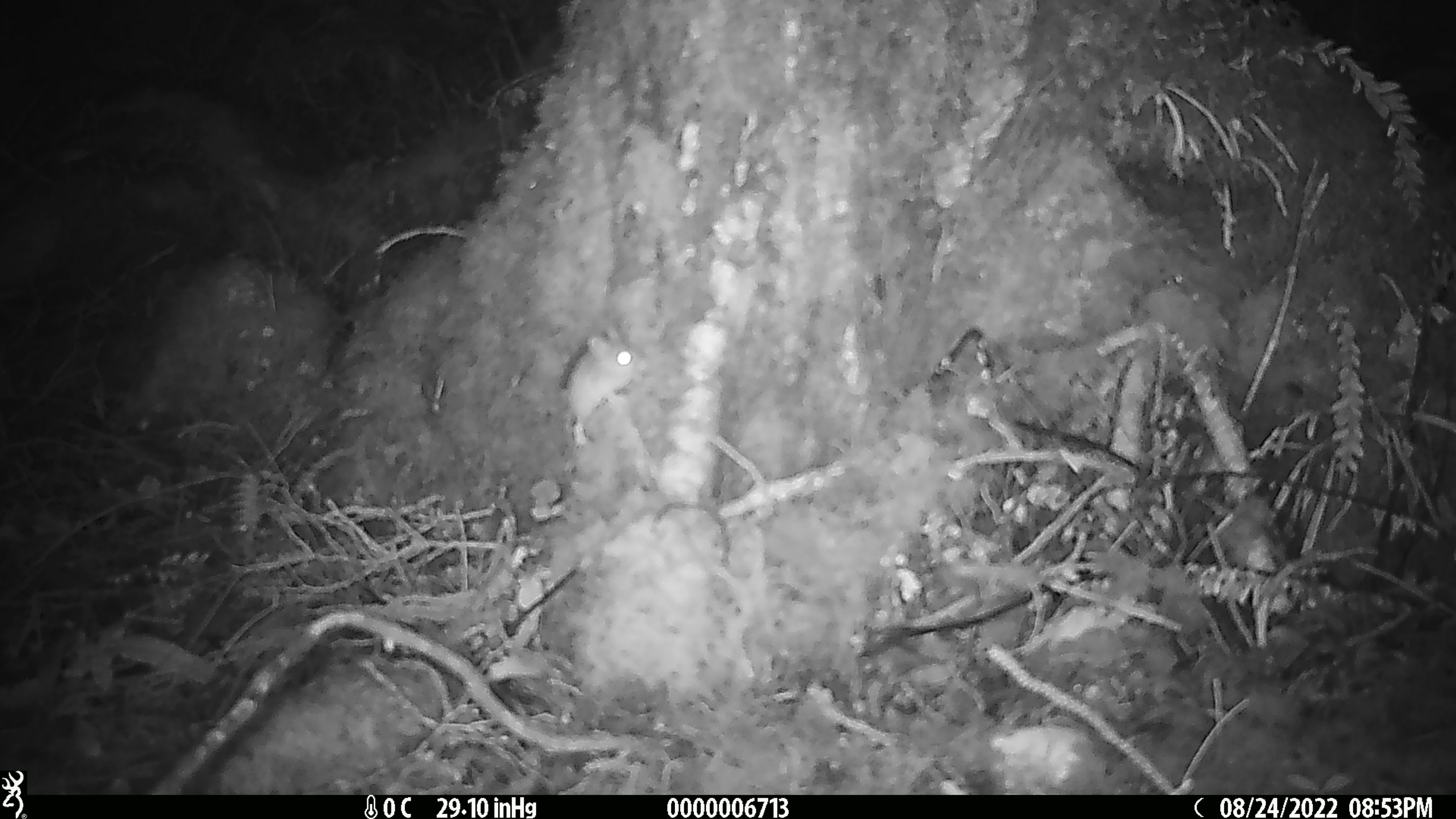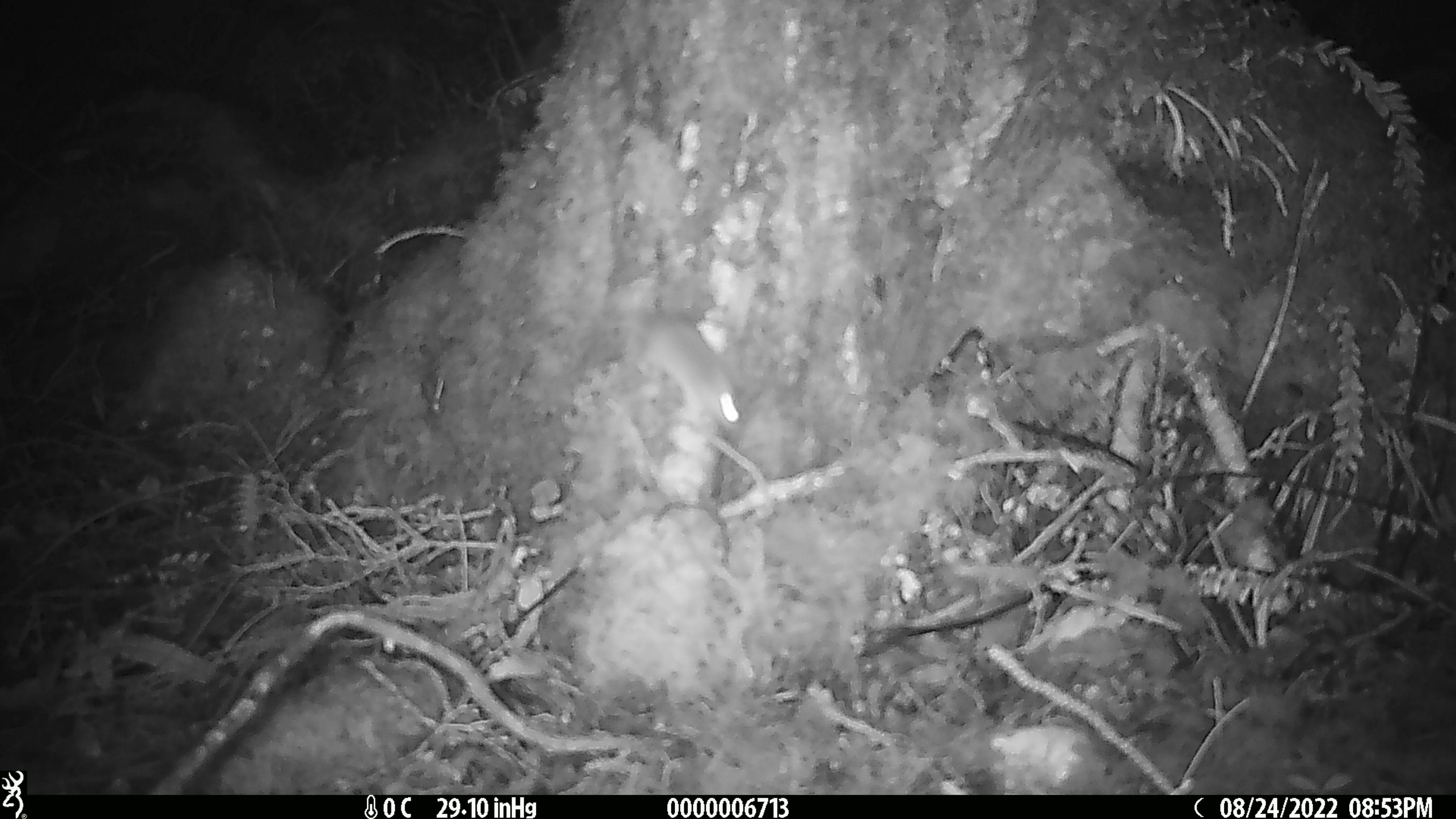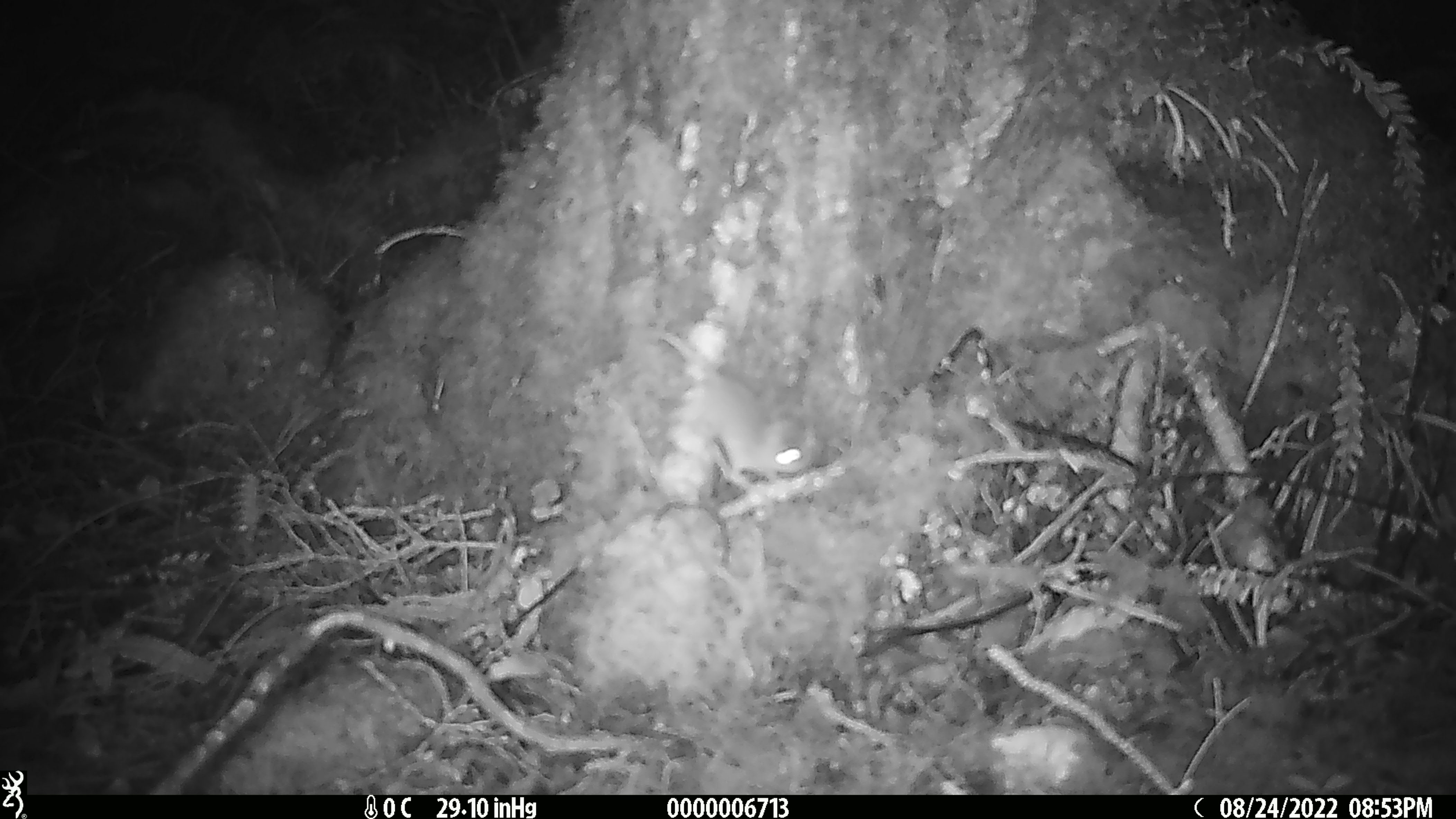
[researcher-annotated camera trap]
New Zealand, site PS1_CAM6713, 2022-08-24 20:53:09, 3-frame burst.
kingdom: Animalia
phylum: Chordata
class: Mammalia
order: Rodentia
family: Muridae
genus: Mus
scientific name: Mus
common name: mouse